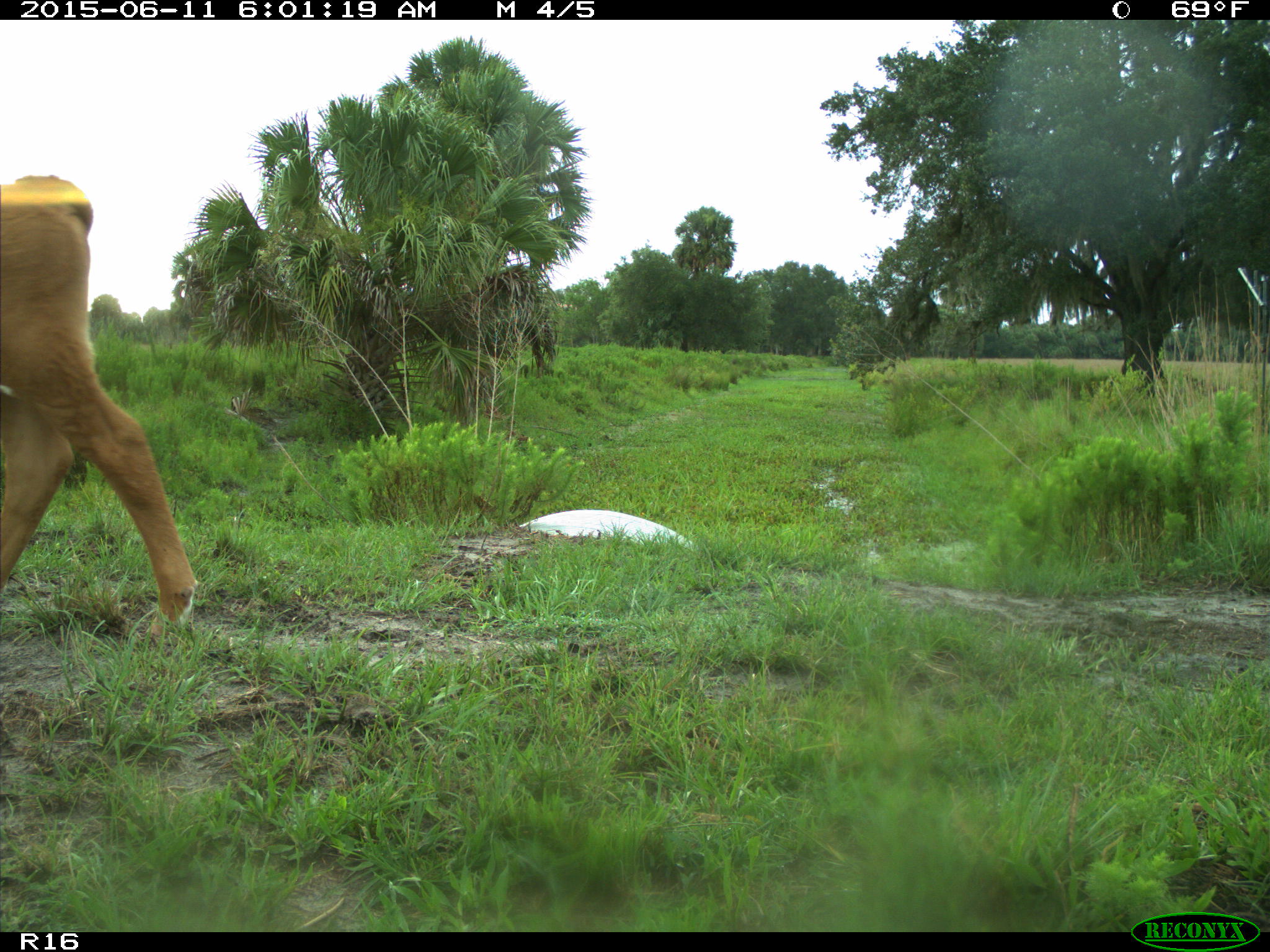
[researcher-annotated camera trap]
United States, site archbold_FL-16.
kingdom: Animalia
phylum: Chordata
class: Mammalia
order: Artiodactyla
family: Bovidae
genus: Bos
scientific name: Bos taurus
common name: domestic cow